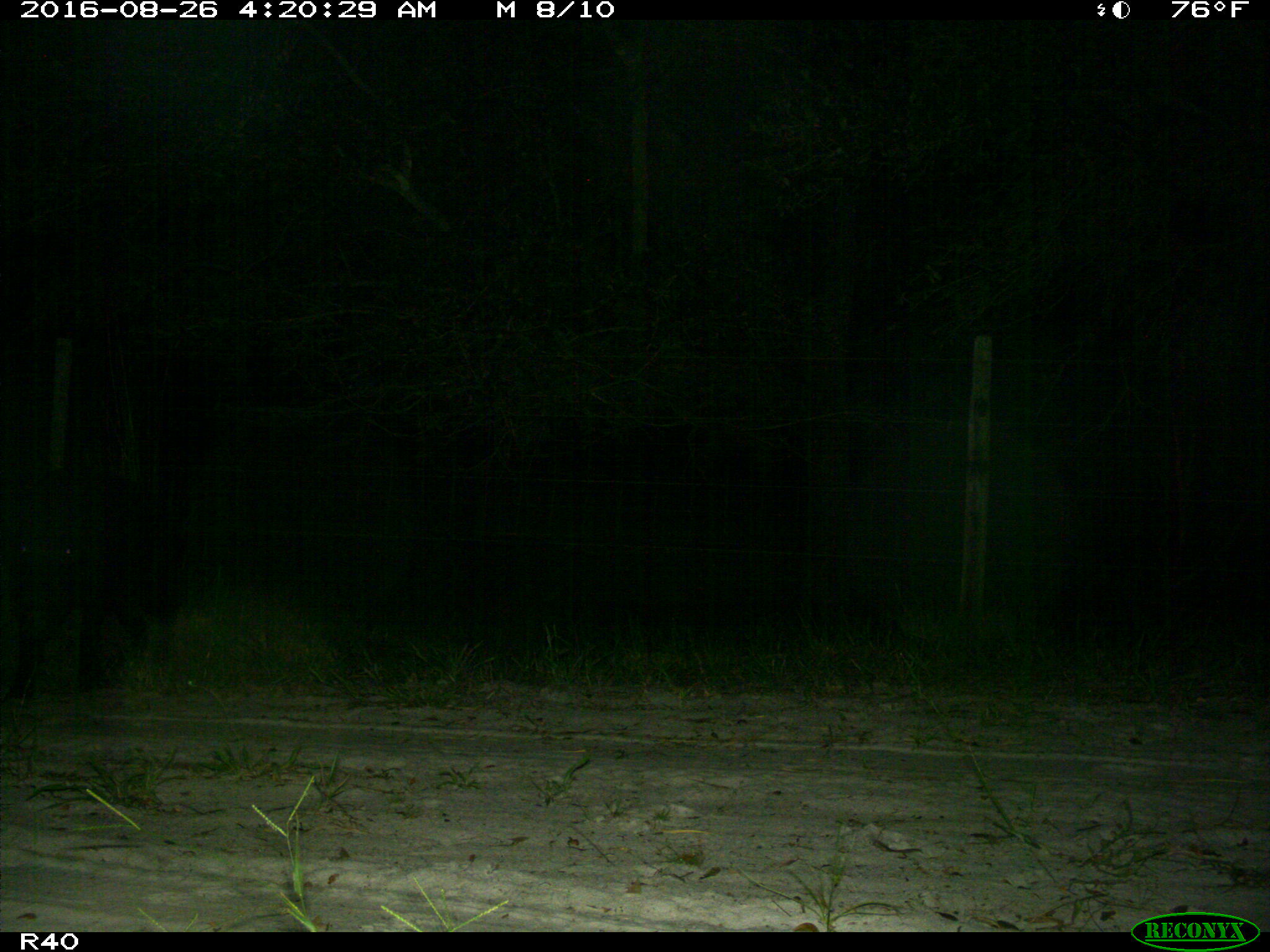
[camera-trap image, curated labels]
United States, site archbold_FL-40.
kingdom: Animalia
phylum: Chordata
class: Mammalia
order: Artiodactyla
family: Suidae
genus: Sus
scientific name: Sus scrofa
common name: wild boar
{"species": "Sus scrofa (wild boar)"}